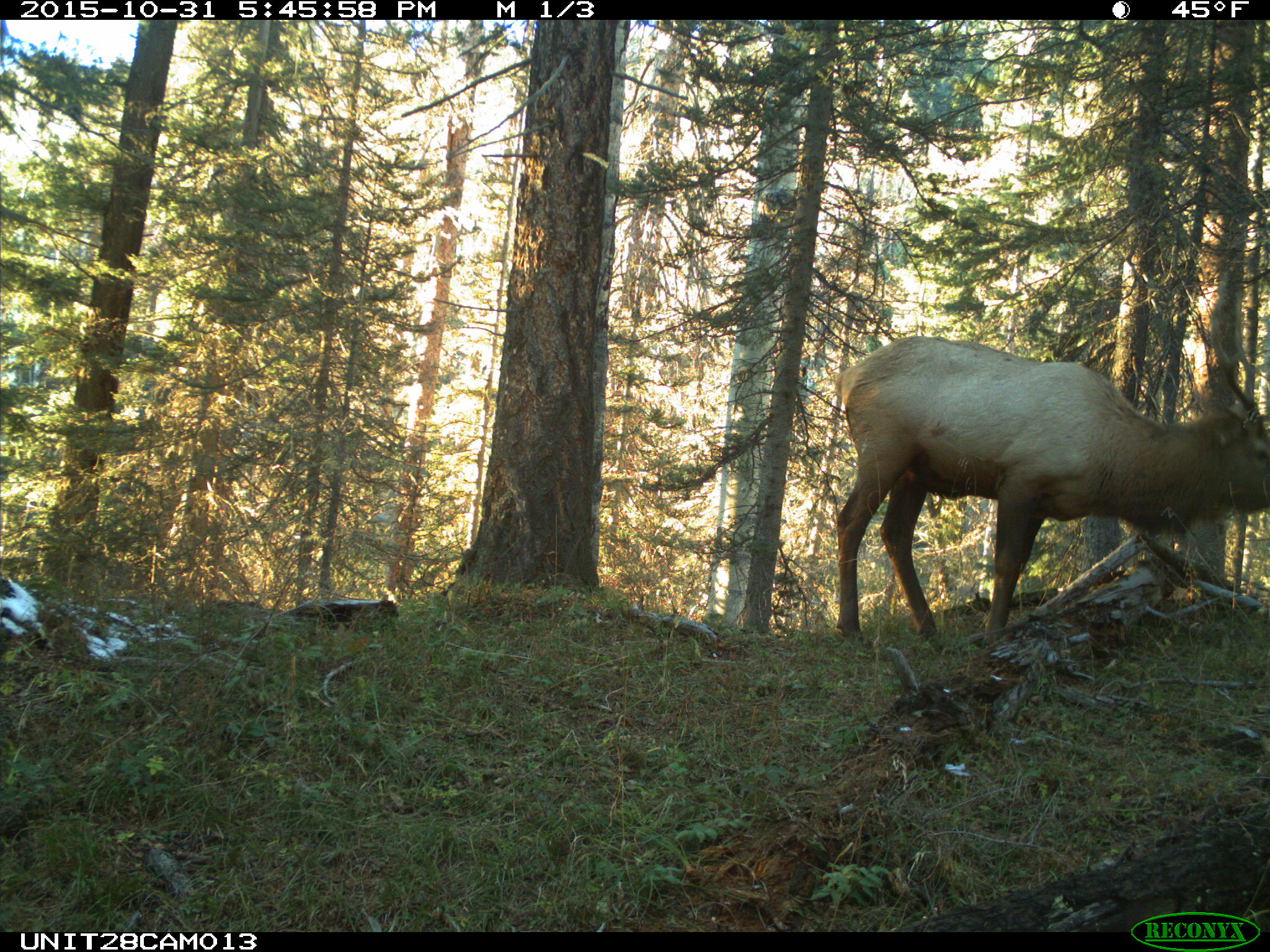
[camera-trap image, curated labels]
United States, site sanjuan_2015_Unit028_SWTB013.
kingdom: Animalia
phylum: Chordata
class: Mammalia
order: Artiodactyla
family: Cervidae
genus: Cervus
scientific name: Cervus elaphus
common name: red deer